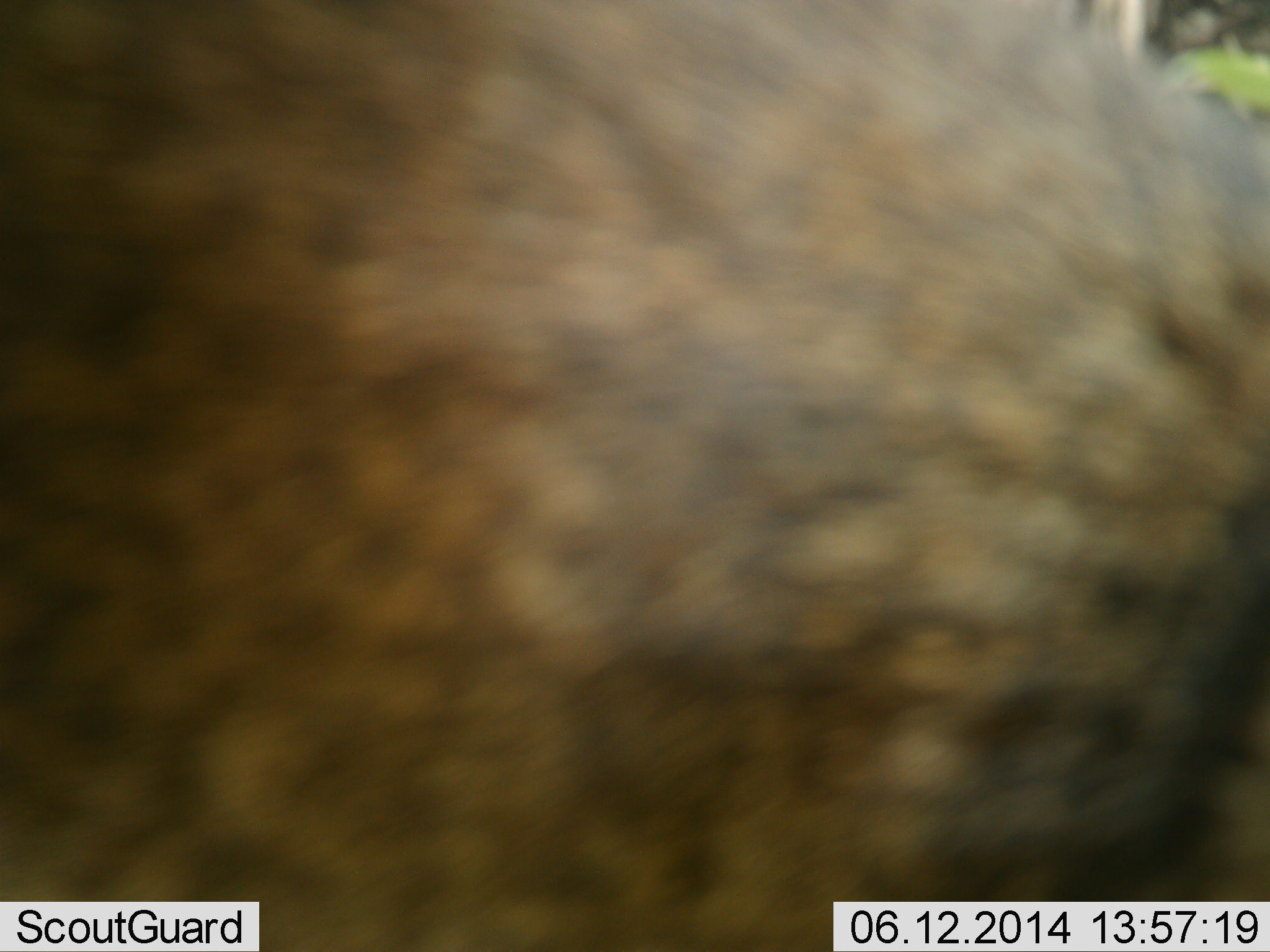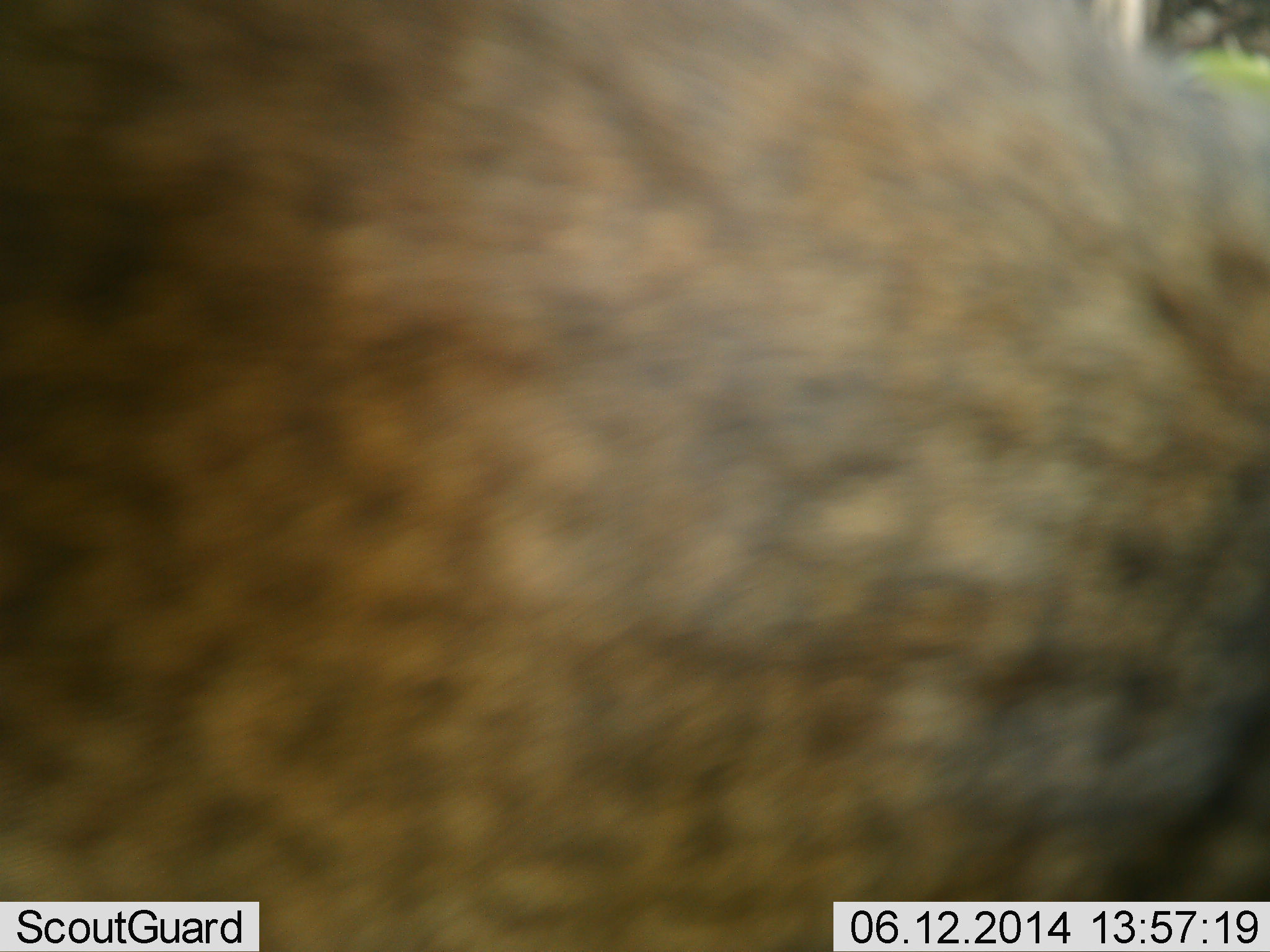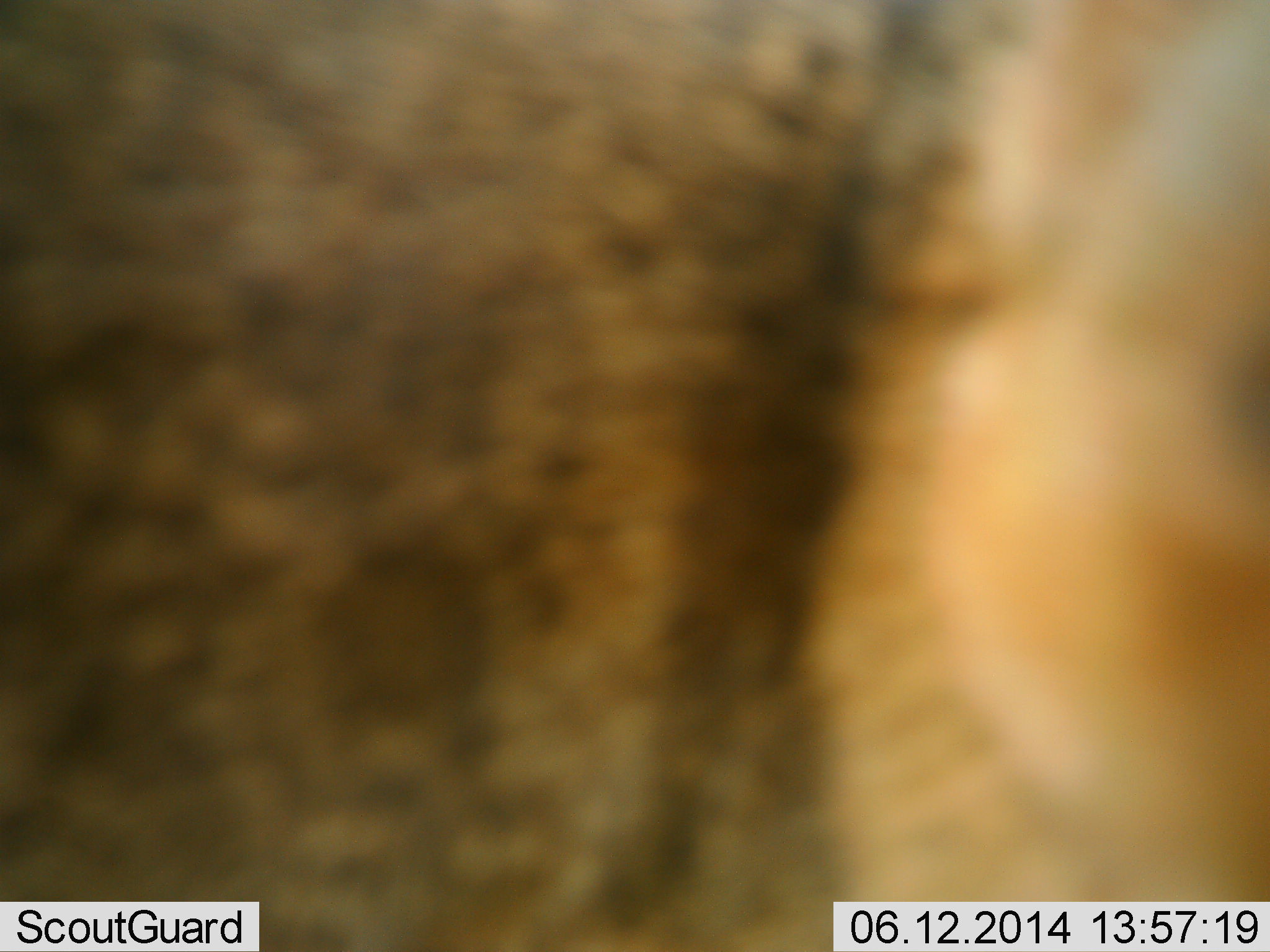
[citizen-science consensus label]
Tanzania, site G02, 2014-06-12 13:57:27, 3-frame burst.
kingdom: Animalia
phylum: Chordata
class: Mammalia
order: Carnivora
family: Hyaenidae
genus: Crocuta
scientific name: Crocuta crocuta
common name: spotted hyena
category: hyenaspotted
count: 1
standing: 75%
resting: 0%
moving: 25%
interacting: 0%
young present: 0%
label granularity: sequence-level